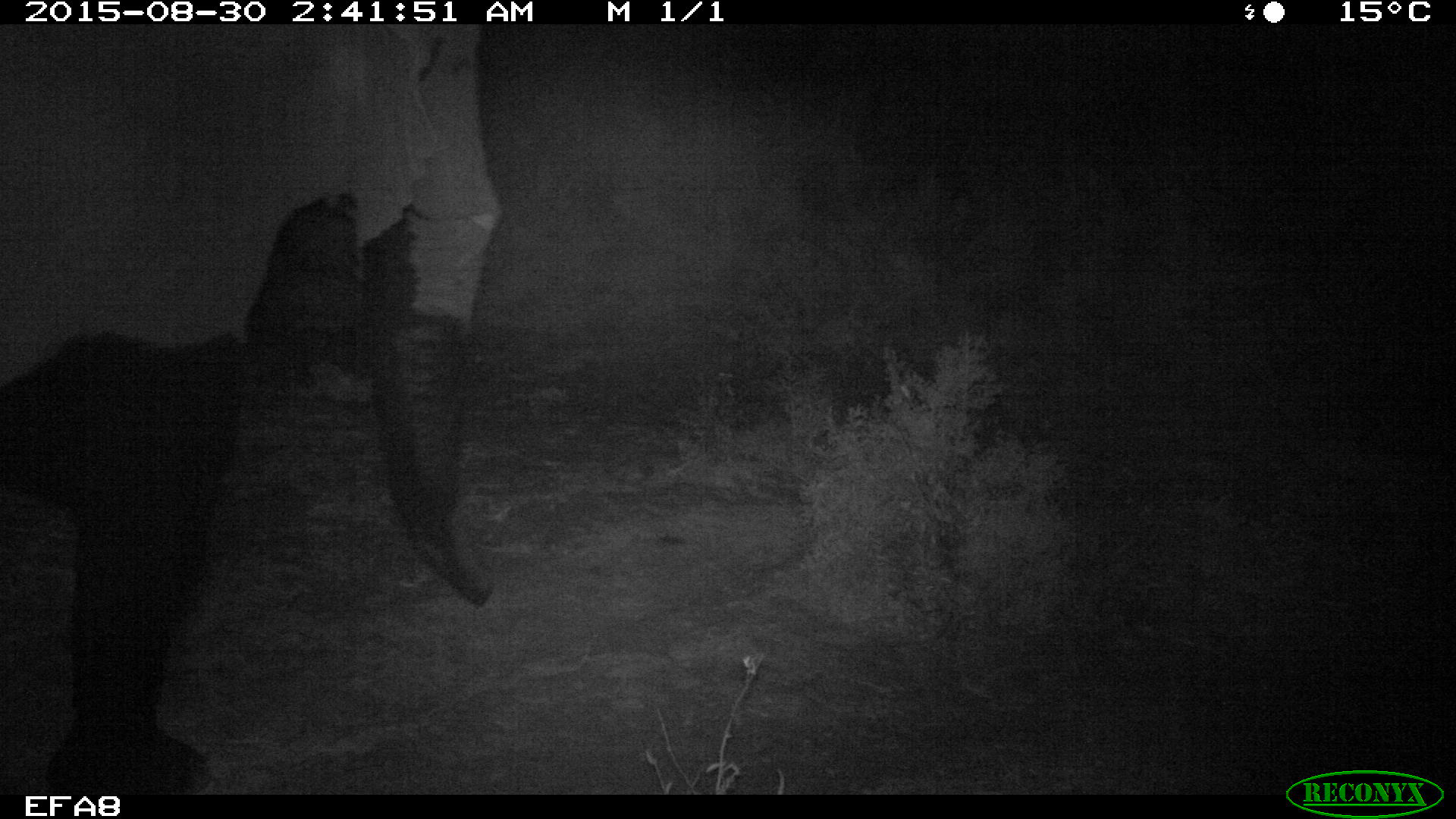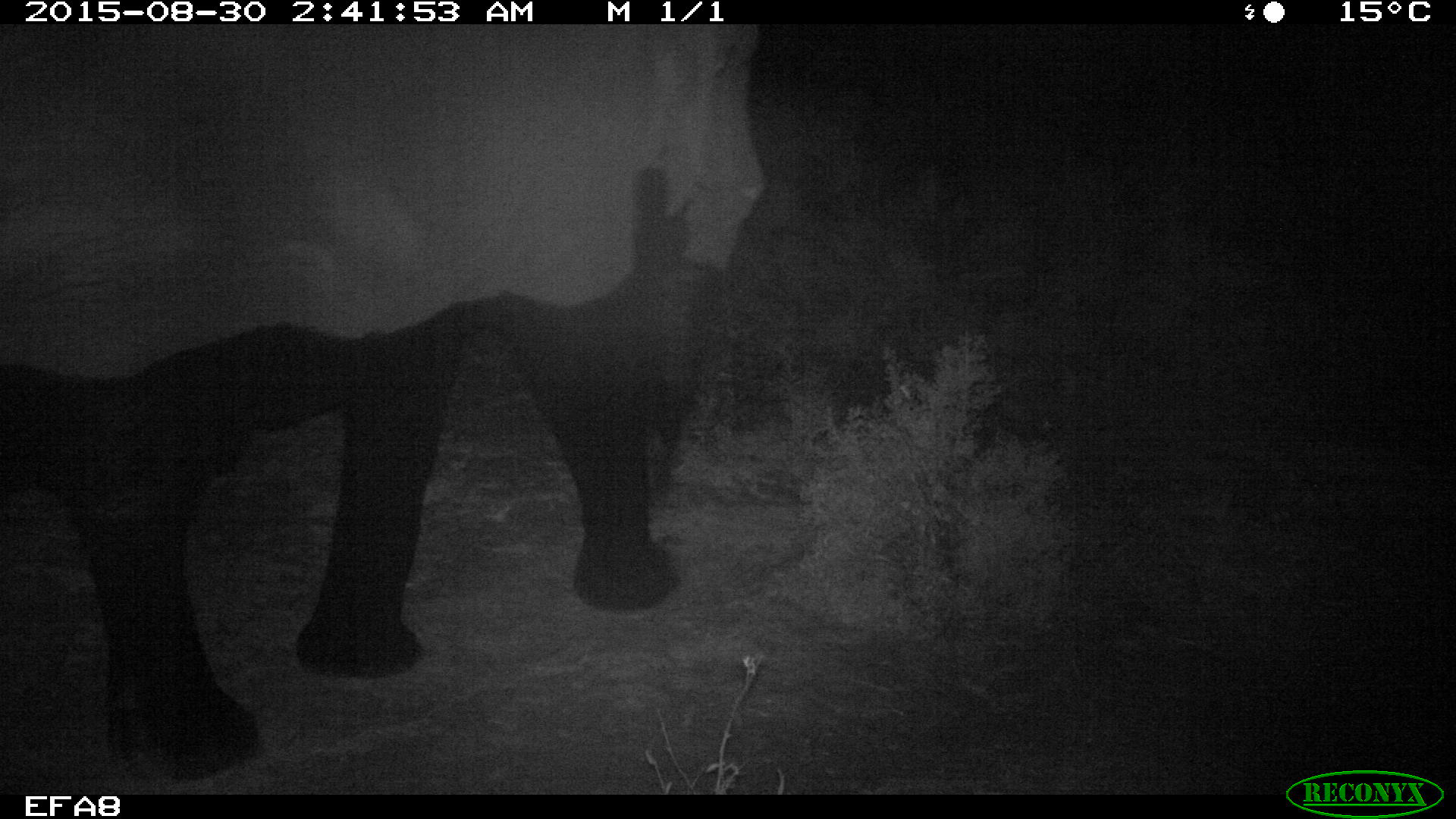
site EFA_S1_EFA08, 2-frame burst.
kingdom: Animalia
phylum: Chordata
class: Mammalia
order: Proboscidea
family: Elephantidae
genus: Loxodonta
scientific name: Loxodonta africana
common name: african bush elephant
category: elephant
Elephant (african bush elephant) (Loxodonta africana), count 1. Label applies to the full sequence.